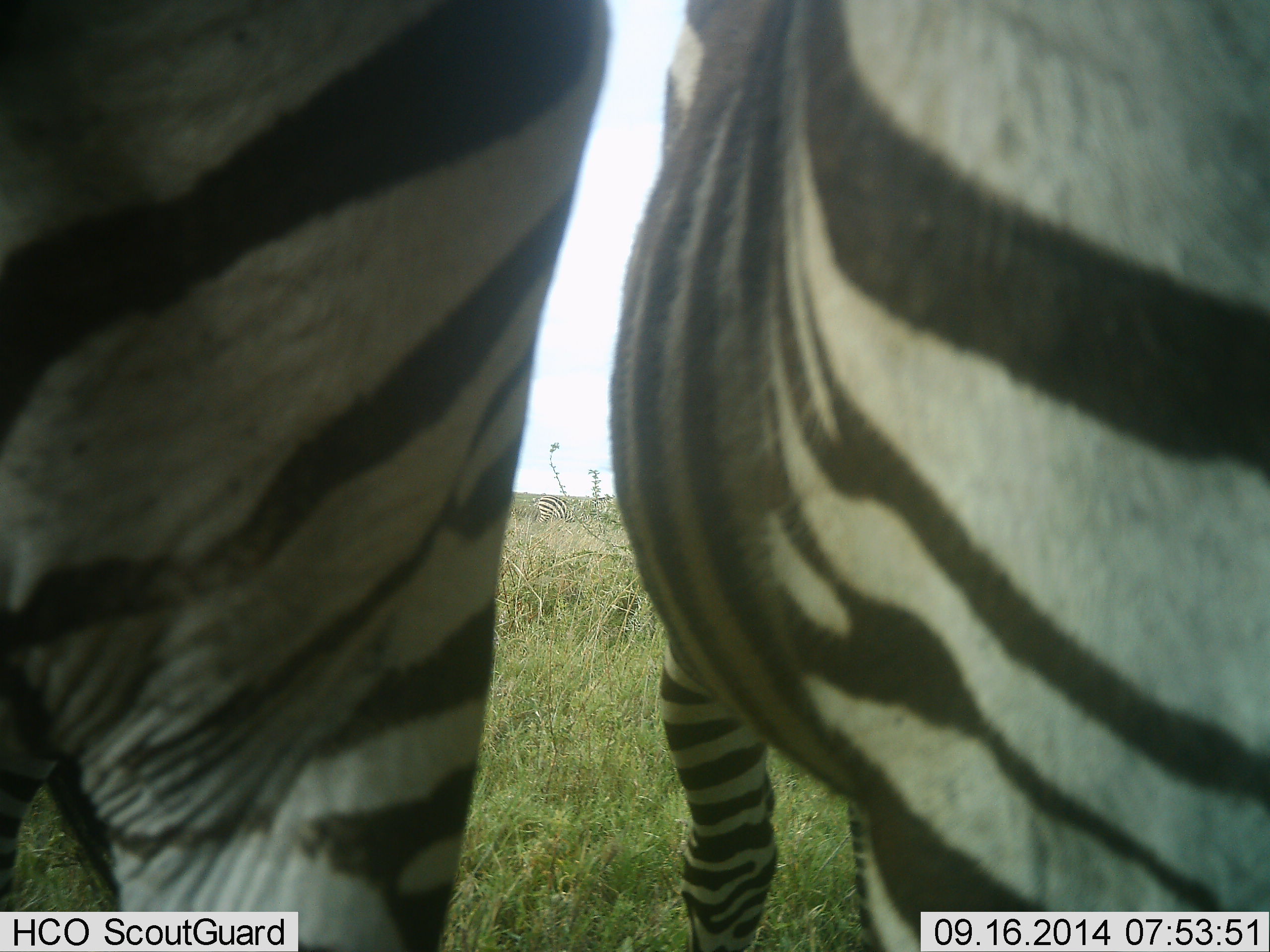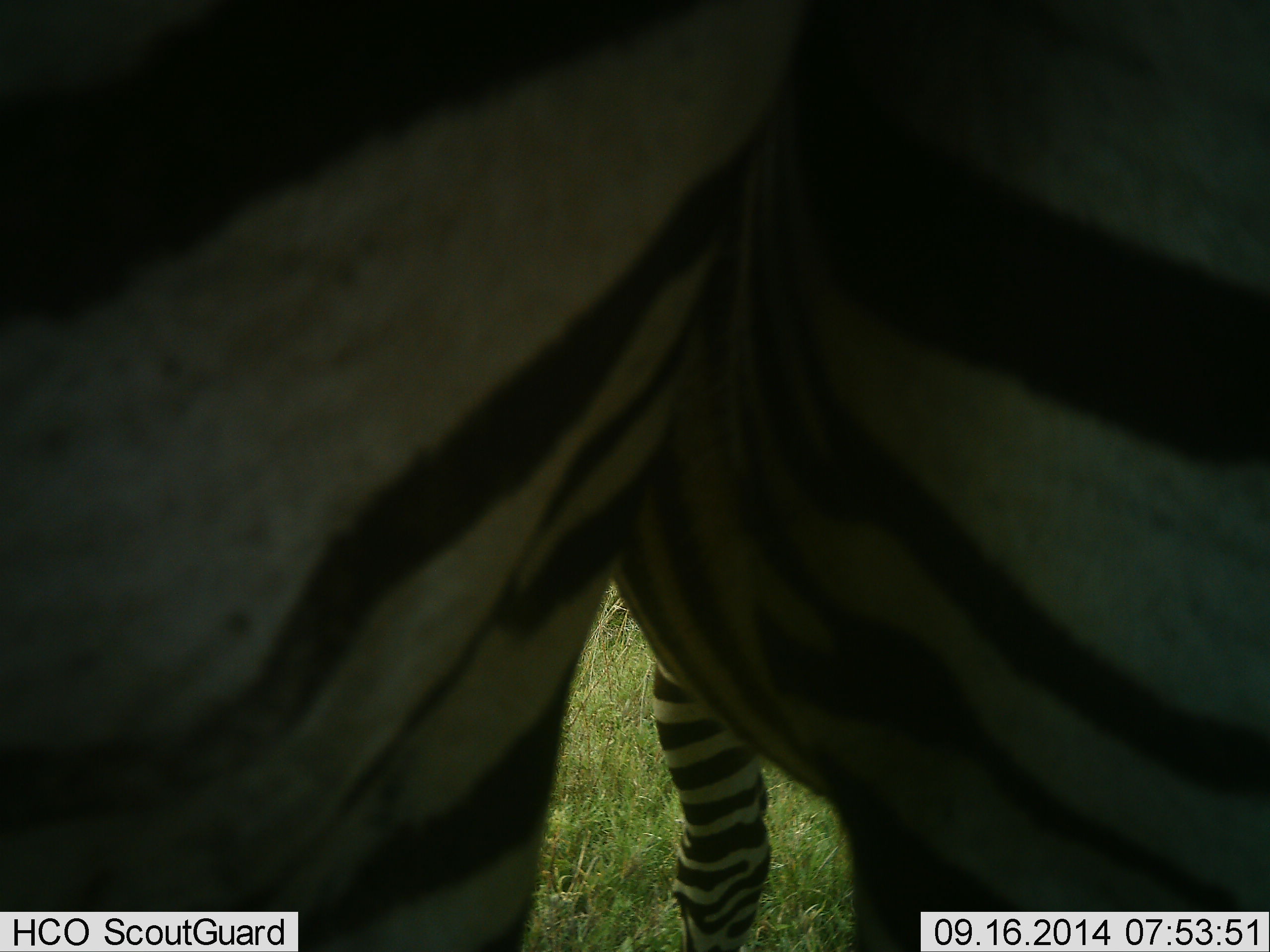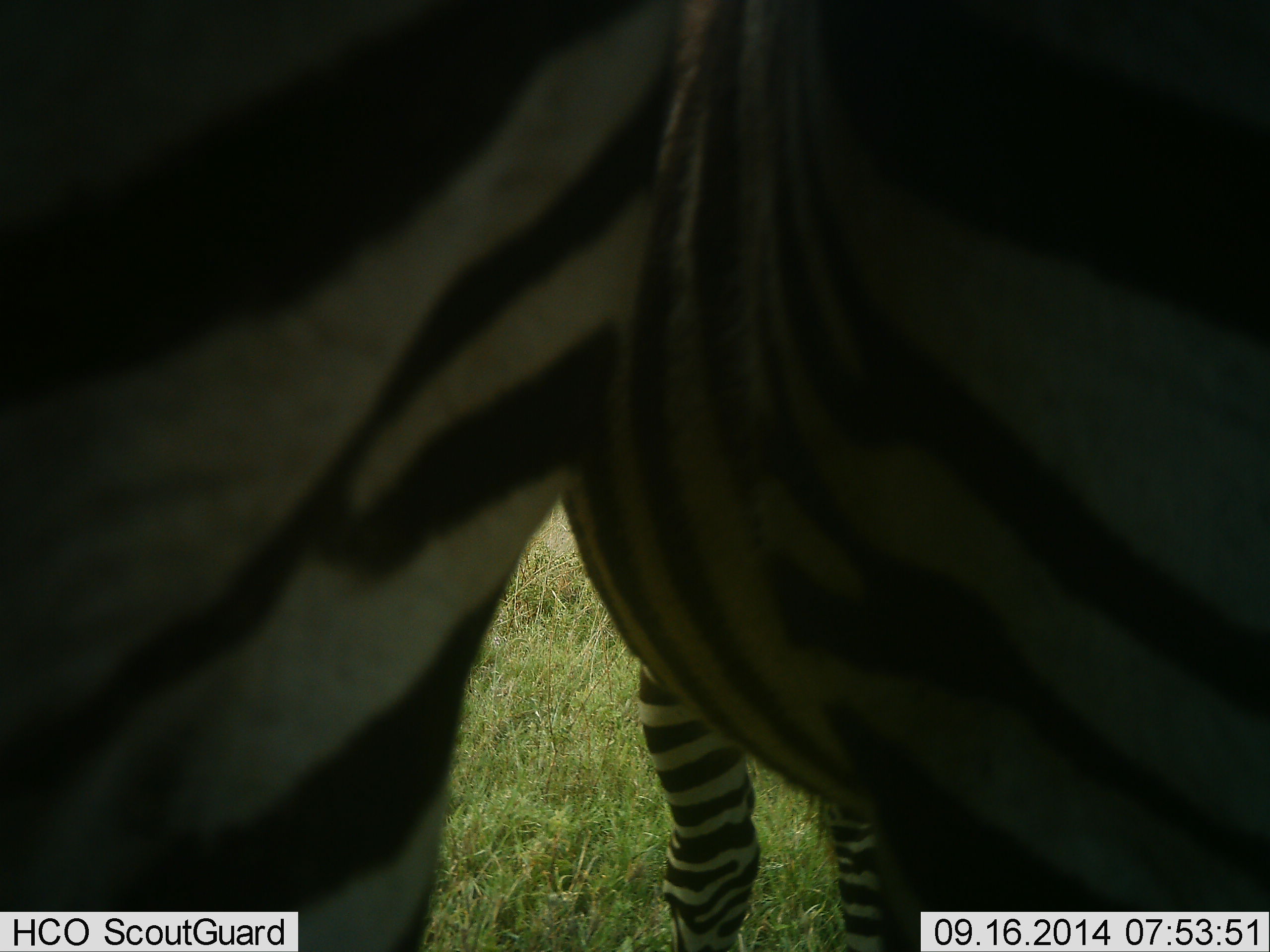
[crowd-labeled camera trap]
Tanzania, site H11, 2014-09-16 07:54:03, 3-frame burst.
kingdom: Animalia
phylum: Chordata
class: Mammalia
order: Perissodactyla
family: Equidae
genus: Equus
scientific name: Equus quagga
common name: plains zebra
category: zebra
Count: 2.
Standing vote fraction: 50%.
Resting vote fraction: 0%.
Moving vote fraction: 10%.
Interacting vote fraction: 30%.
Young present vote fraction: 0%.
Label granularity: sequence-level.